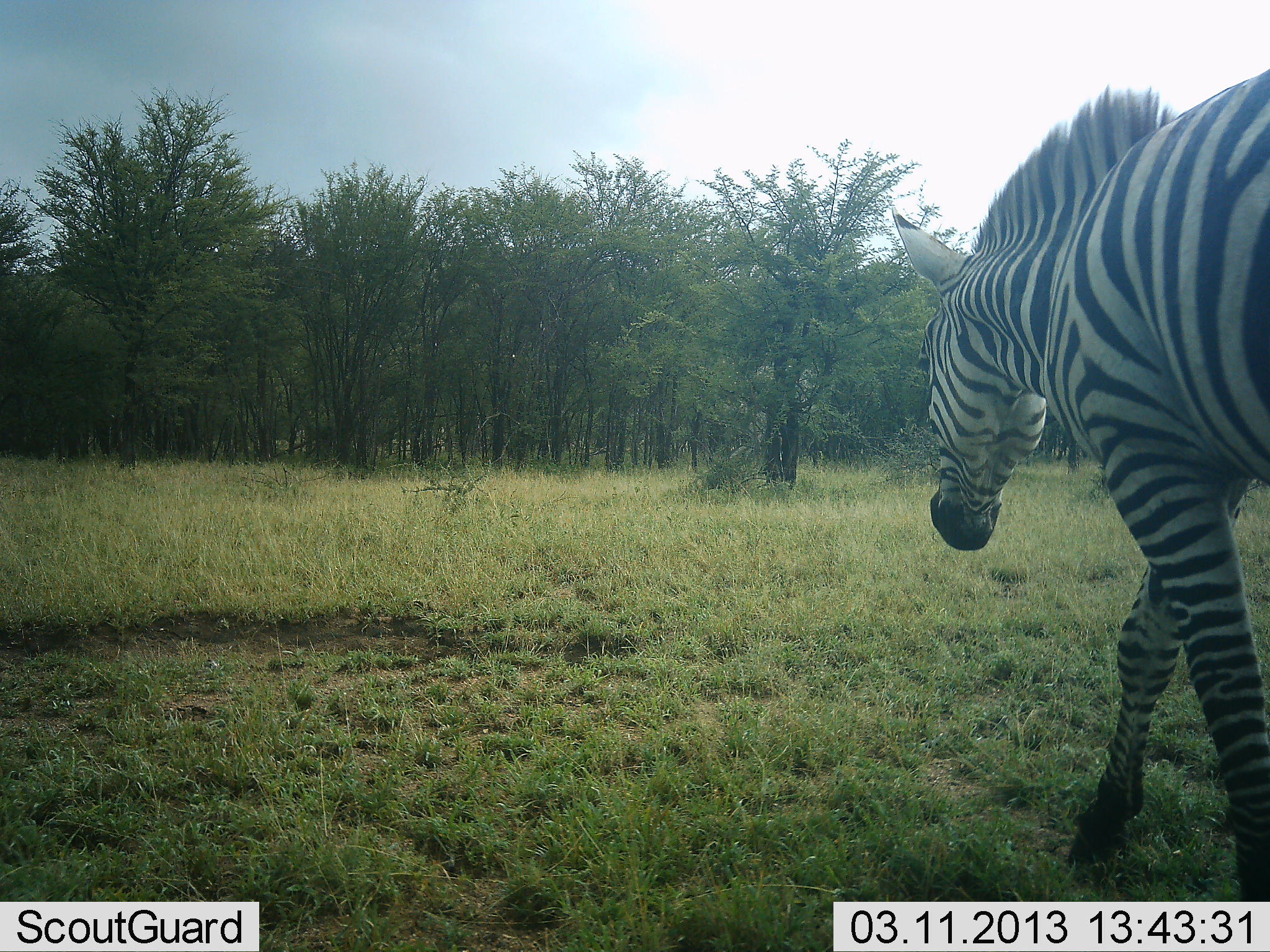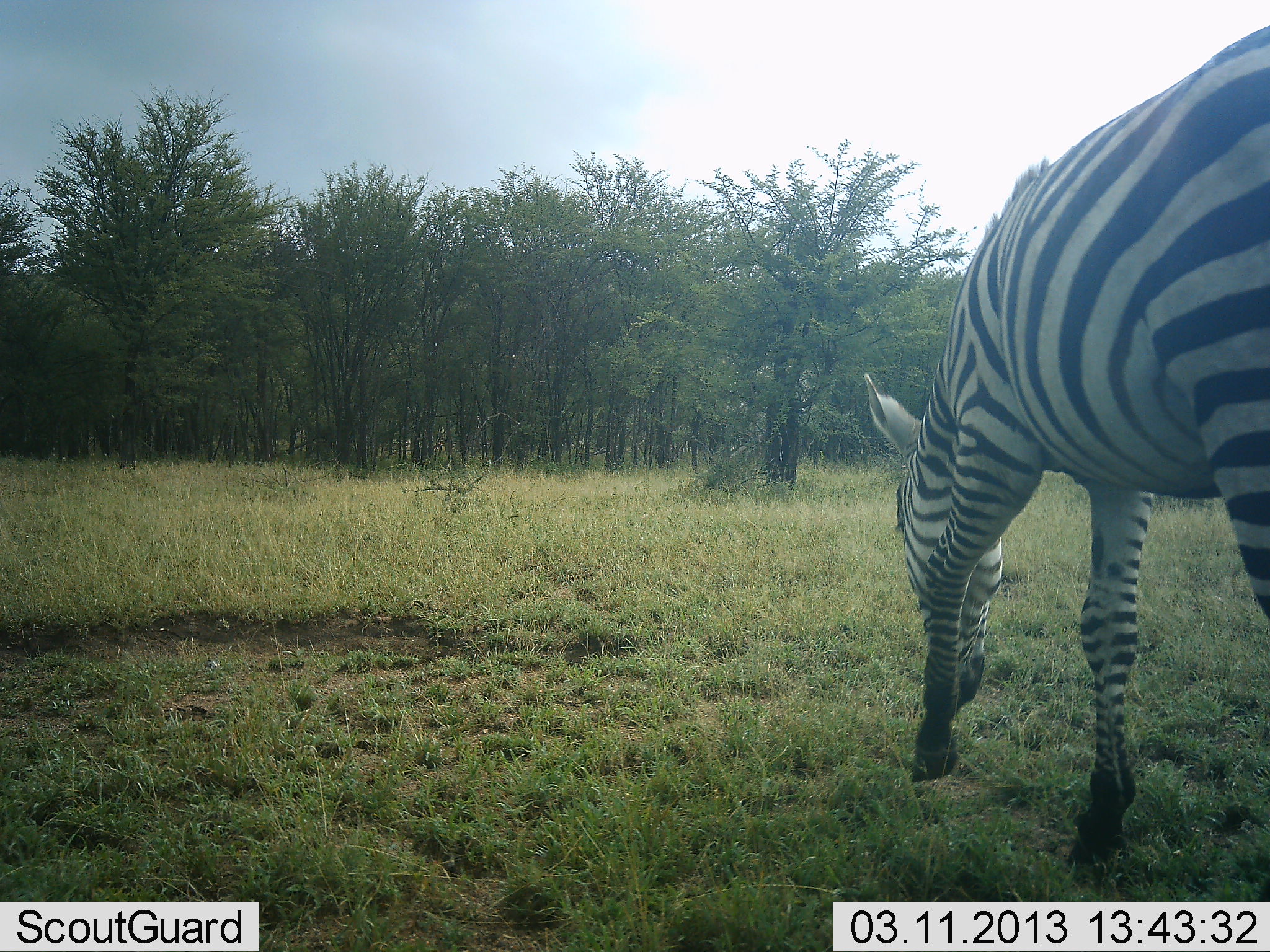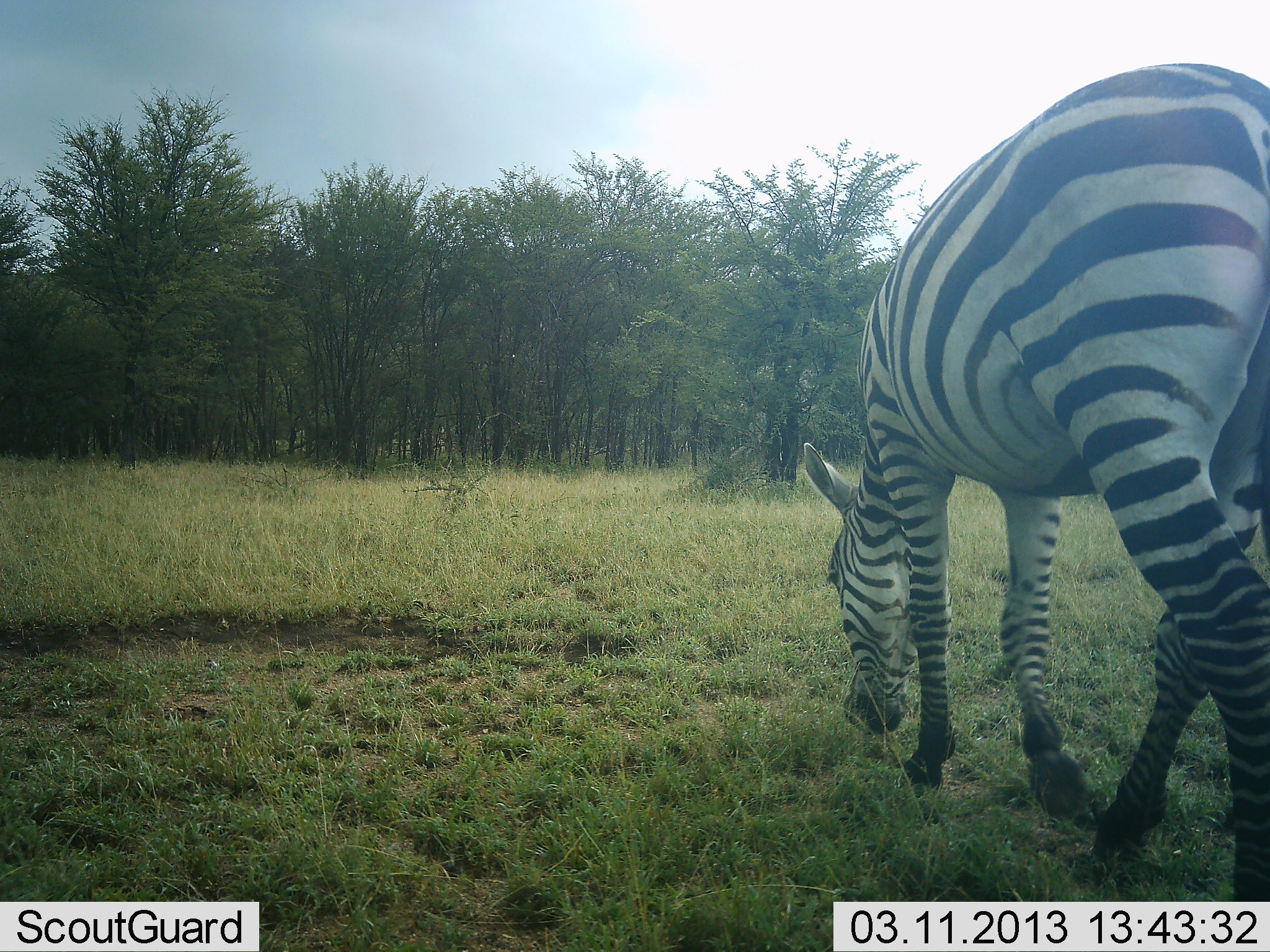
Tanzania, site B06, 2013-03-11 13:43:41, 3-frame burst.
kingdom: Animalia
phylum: Chordata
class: Mammalia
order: Perissodactyla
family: Equidae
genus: Equus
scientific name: Equus quagga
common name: plains zebra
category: zebra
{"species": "zebra (plains zebra) (Equus quagga)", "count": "1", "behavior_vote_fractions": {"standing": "7%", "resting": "0%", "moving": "72%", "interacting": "0%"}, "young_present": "0%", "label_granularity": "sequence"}